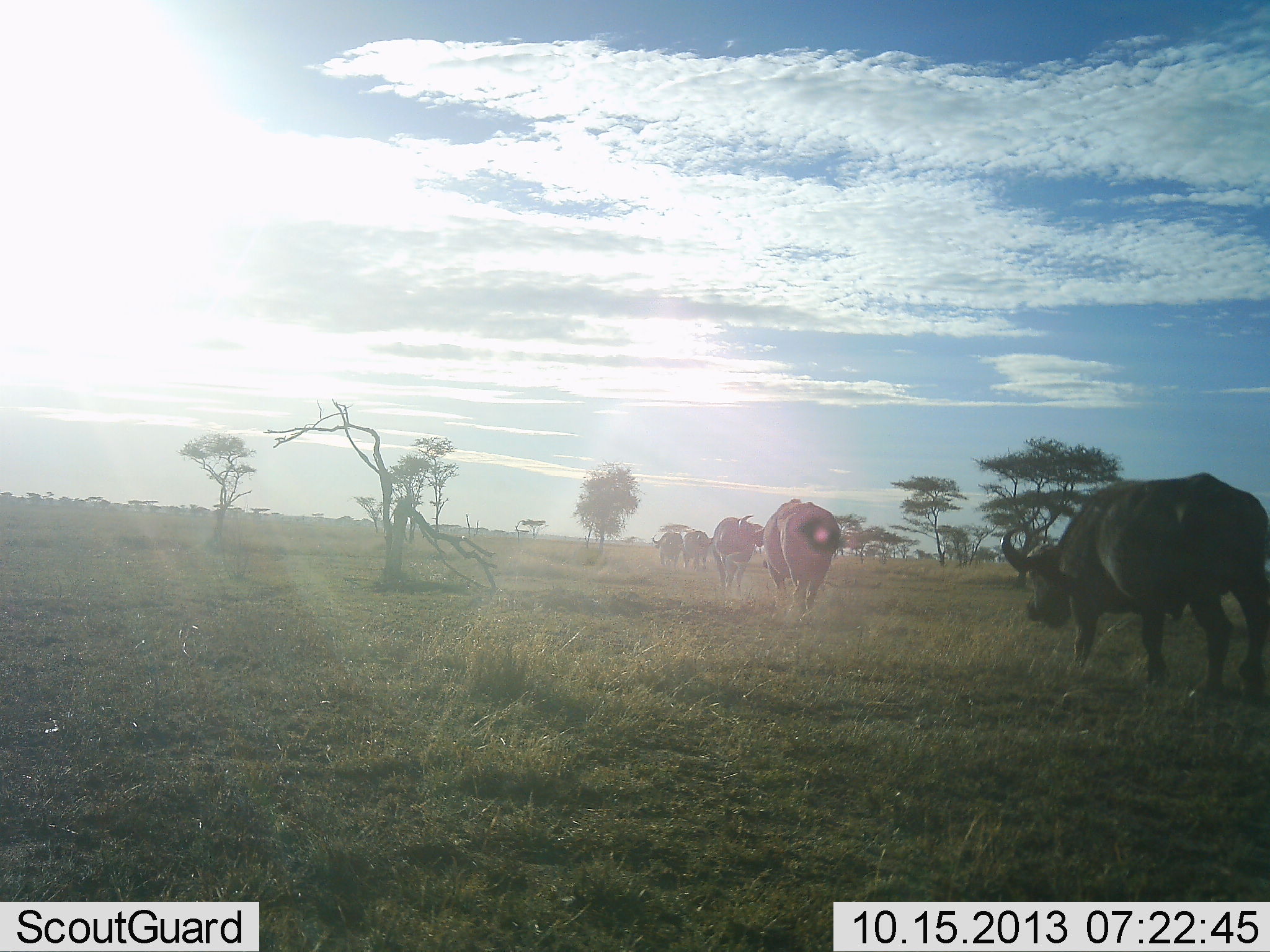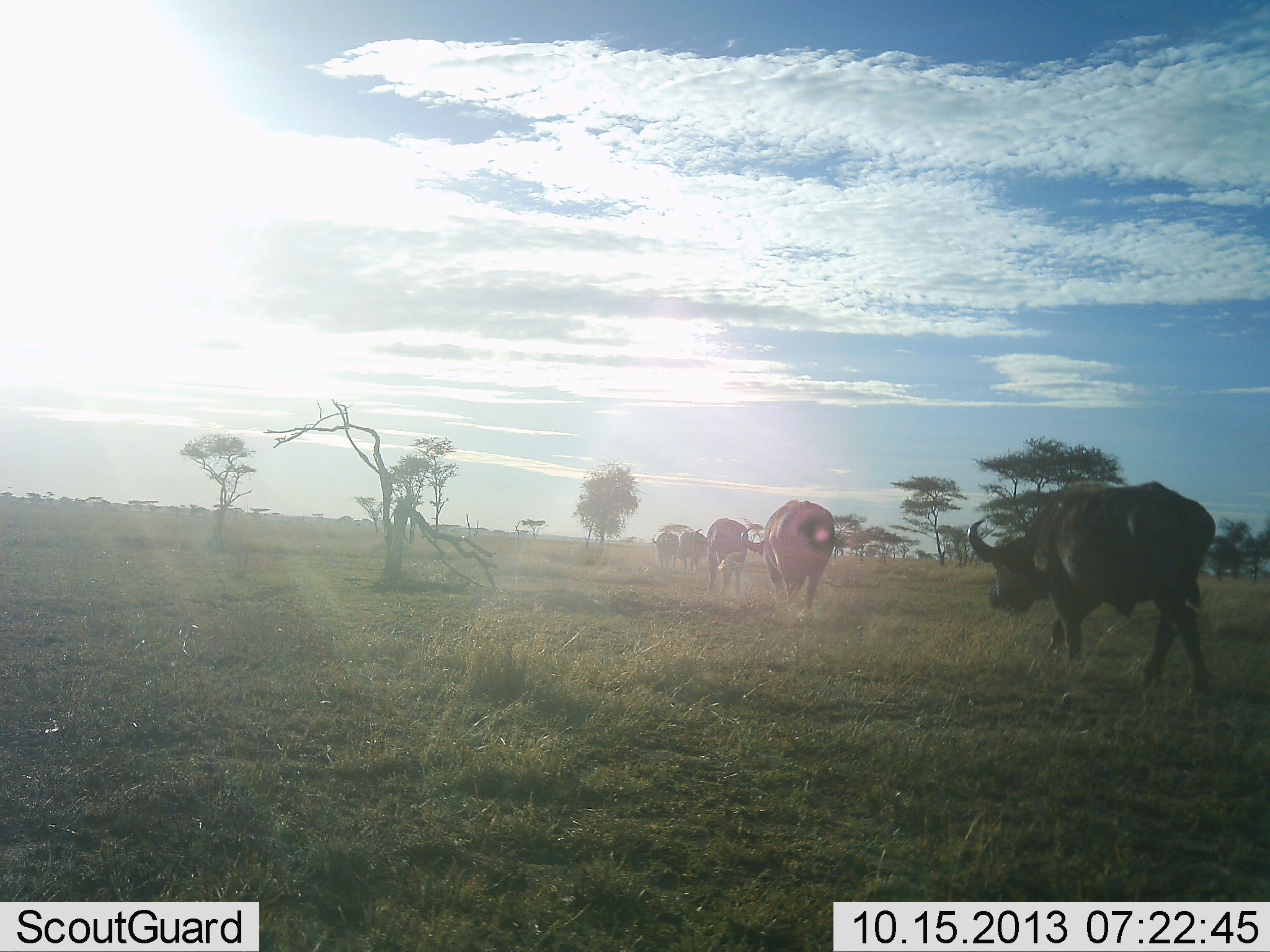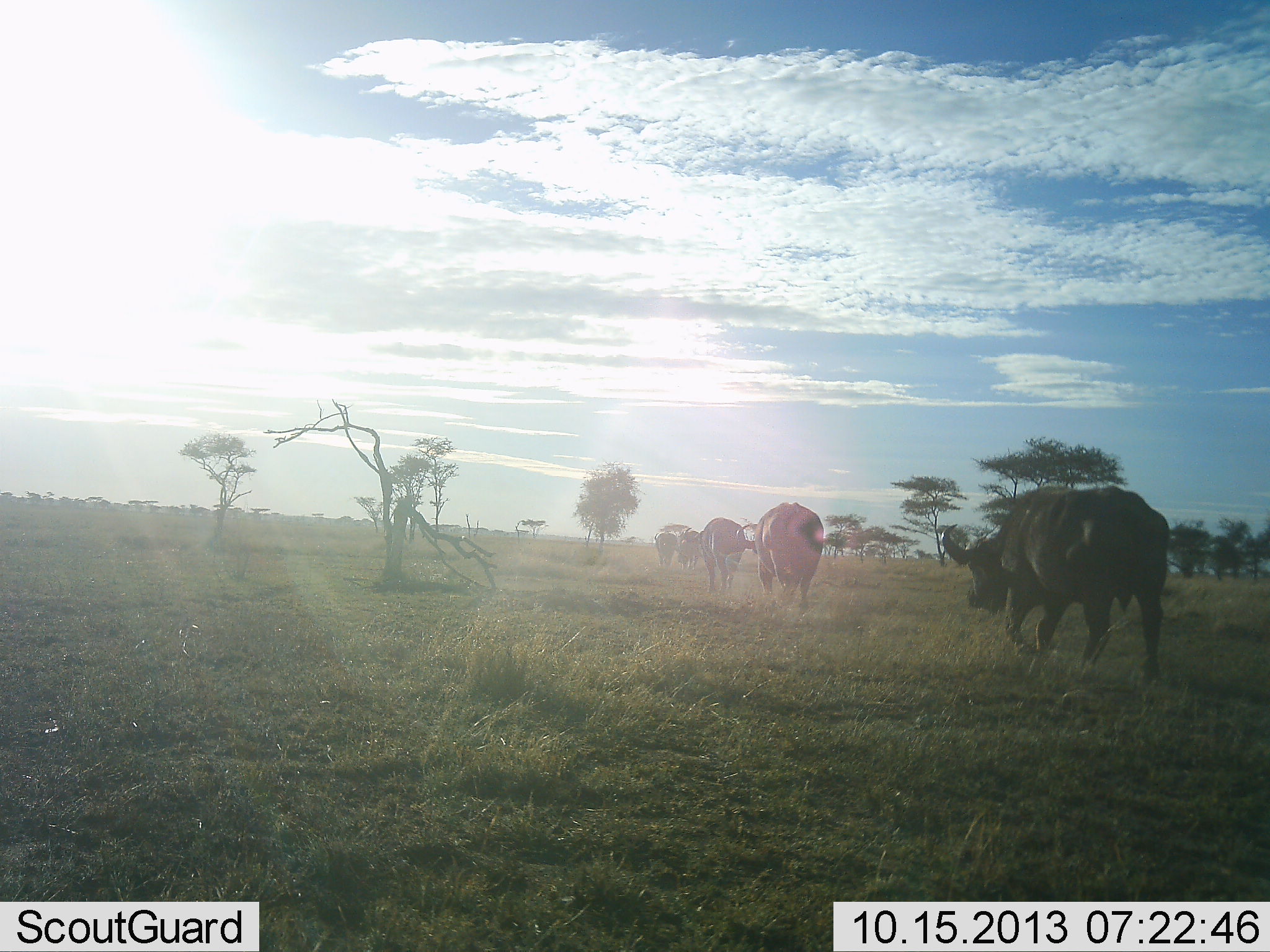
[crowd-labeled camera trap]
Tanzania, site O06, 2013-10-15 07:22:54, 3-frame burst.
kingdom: Animalia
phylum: Chordata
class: Mammalia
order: Artiodactyla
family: Bovidae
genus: Syncerus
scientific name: Syncerus caffer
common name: cape buffalo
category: buffalo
Buffalo (cape buffalo) (Syncerus caffer), count 5. Behavior (volunteer vote fractions): standing 0%, resting 0%, moving 100%, interacting 0%. Young present (vote fraction): 0%. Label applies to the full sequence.